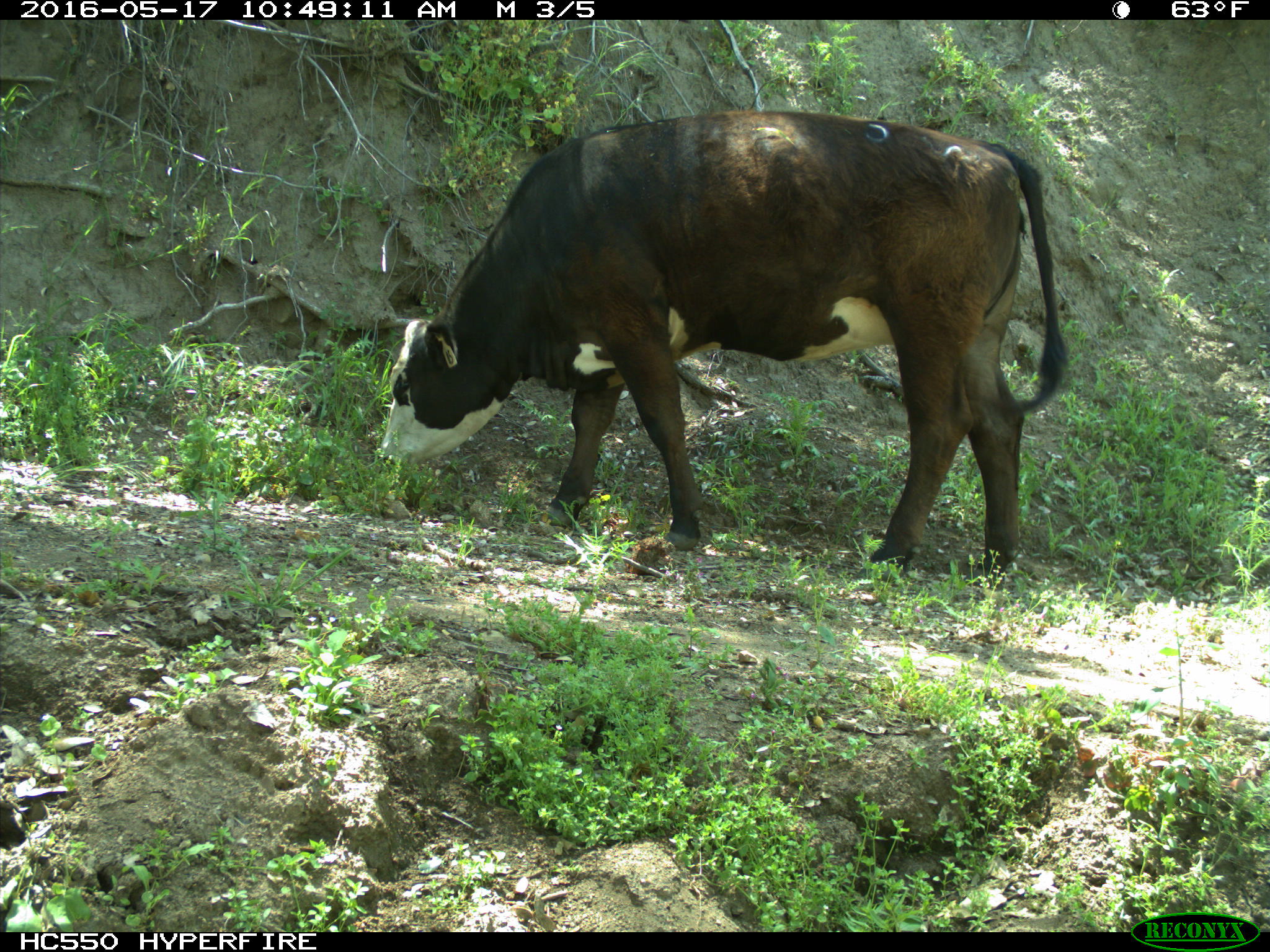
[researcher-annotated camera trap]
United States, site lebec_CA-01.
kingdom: Animalia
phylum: Chordata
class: Mammalia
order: Artiodactyla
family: Bovidae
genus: Bos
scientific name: Bos taurus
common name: domestic cow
Bos taurus (domestic cow).